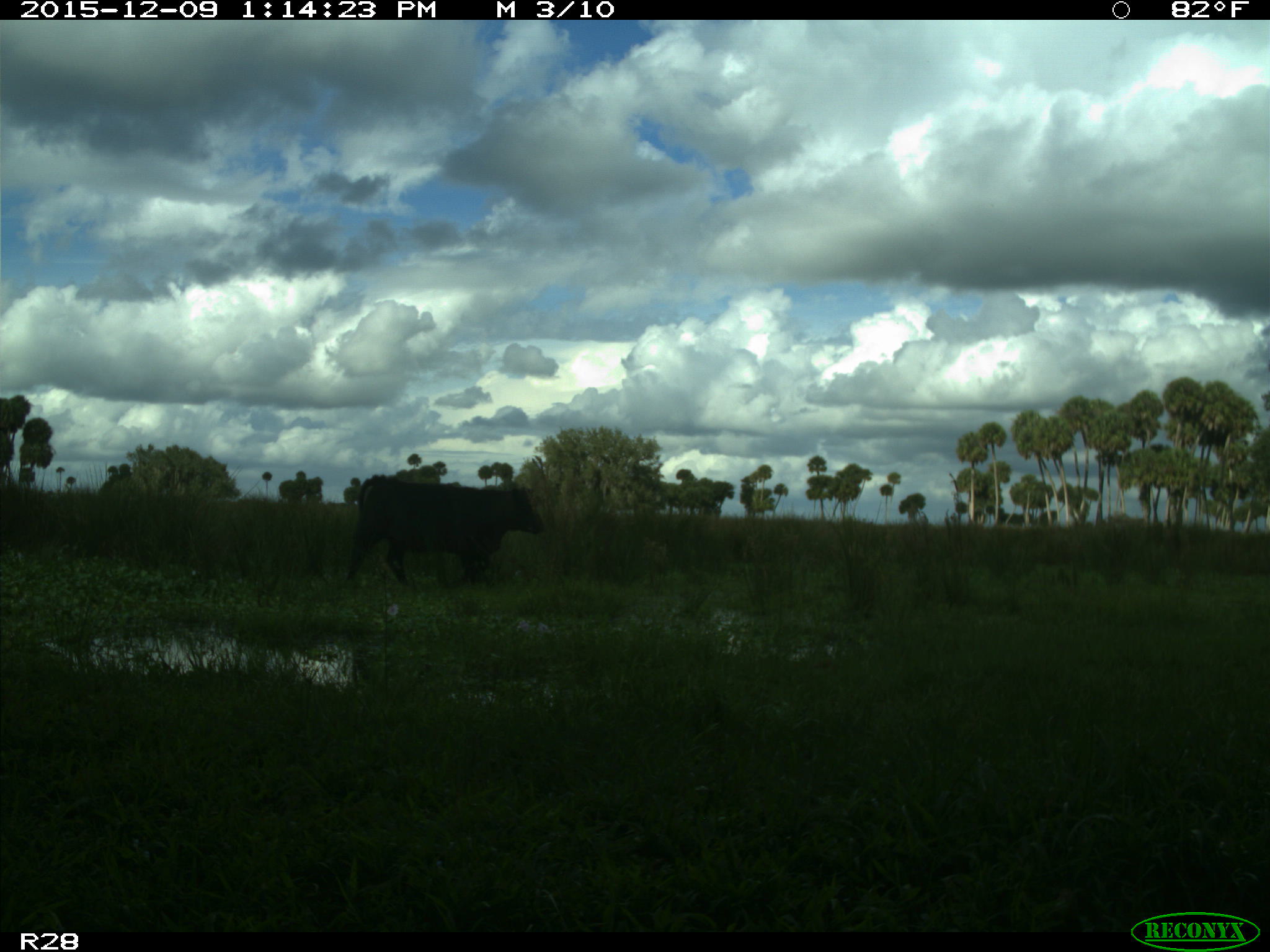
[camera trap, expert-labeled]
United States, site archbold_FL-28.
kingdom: Animalia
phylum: Chordata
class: Mammalia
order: Artiodactyla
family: Bovidae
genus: Bos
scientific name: Bos taurus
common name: domestic cow